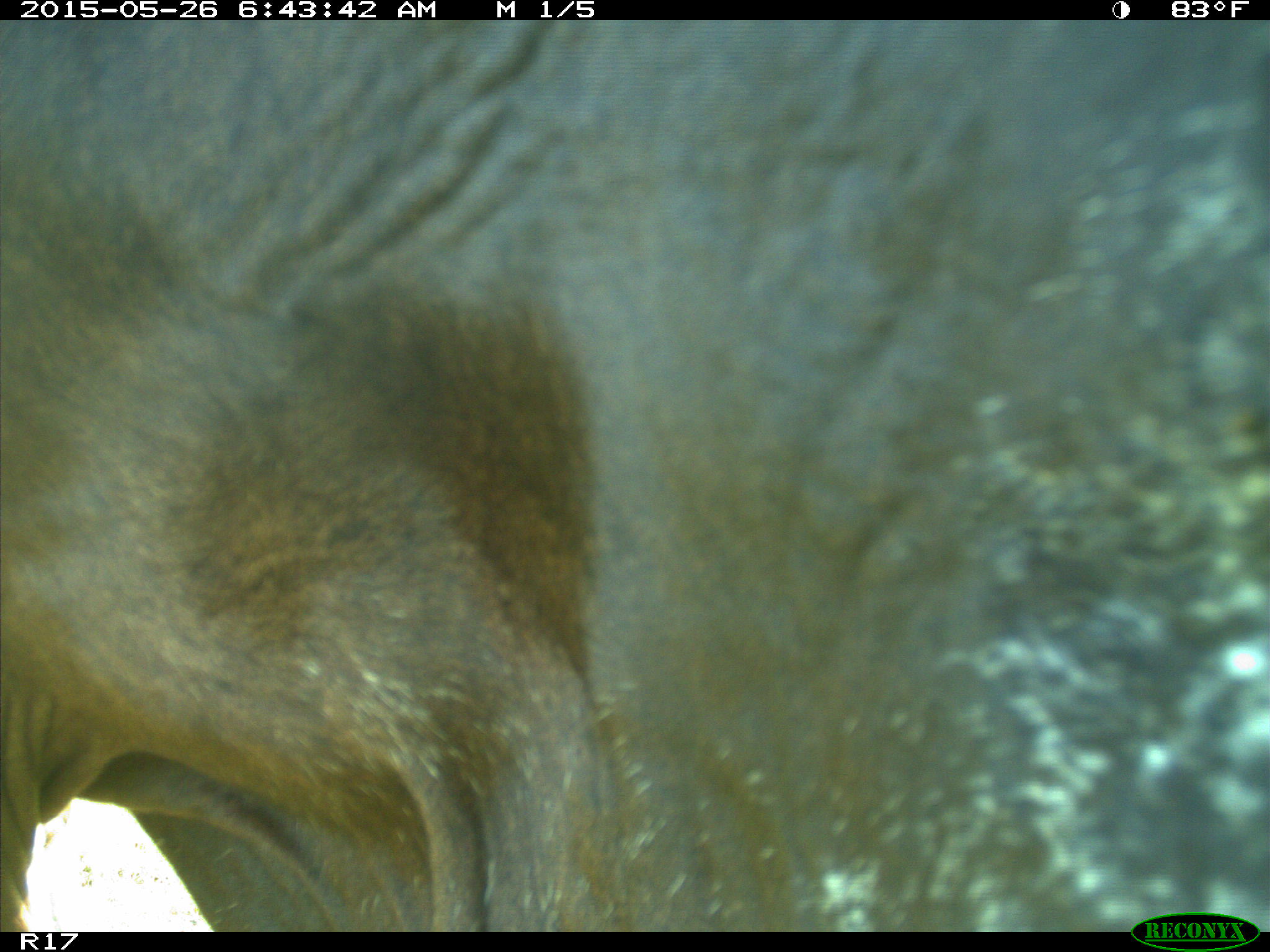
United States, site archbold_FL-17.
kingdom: Animalia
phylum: Chordata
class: Mammalia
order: Artiodactyla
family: Bovidae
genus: Bos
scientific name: Bos taurus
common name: domestic cow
Bos taurus (domestic cow).